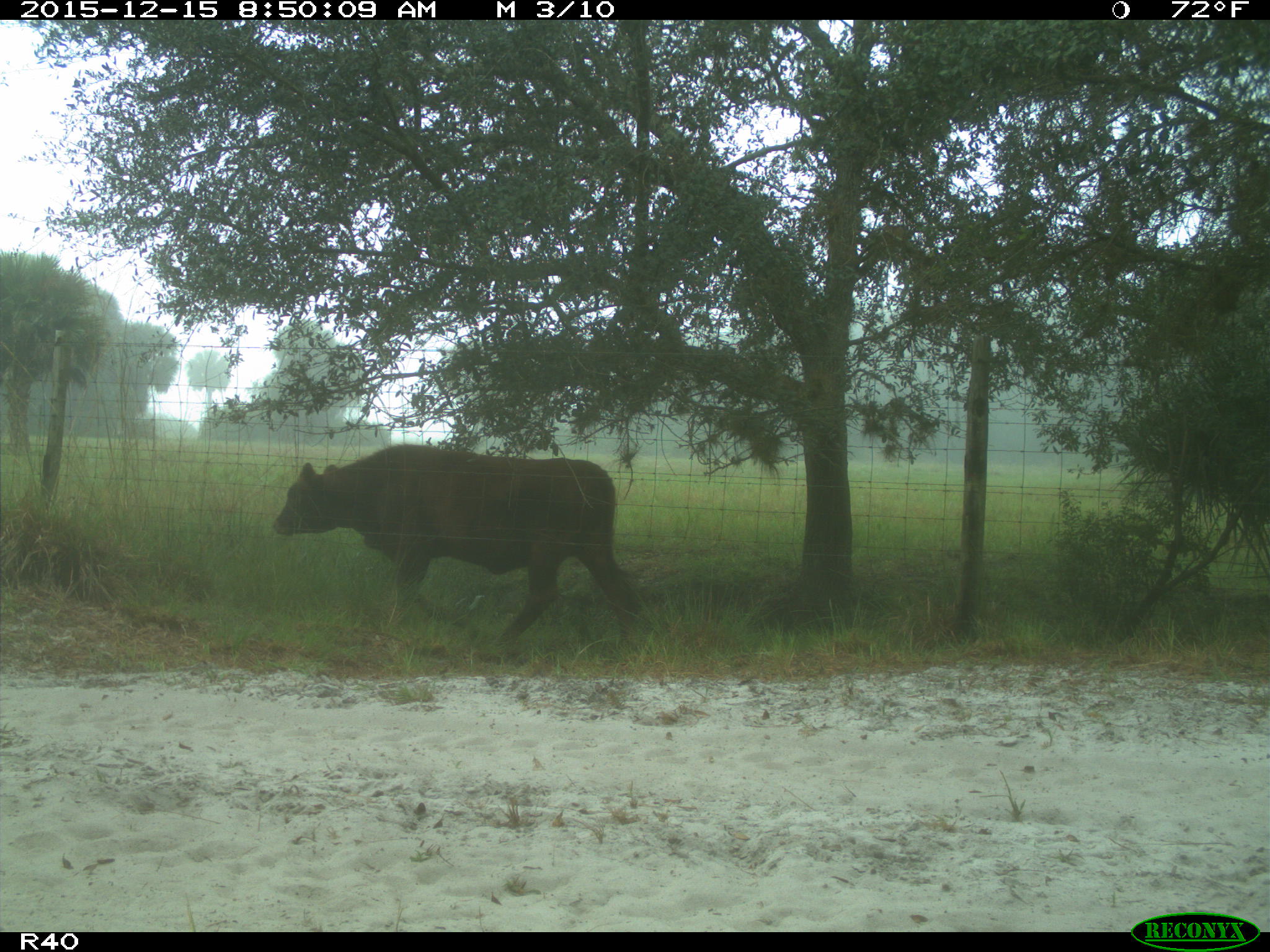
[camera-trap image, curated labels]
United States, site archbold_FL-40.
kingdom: Animalia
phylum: Chordata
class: Mammalia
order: Artiodactyla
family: Bovidae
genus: Bos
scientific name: Bos taurus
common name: domestic cow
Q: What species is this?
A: Bos taurus (domestic cow).